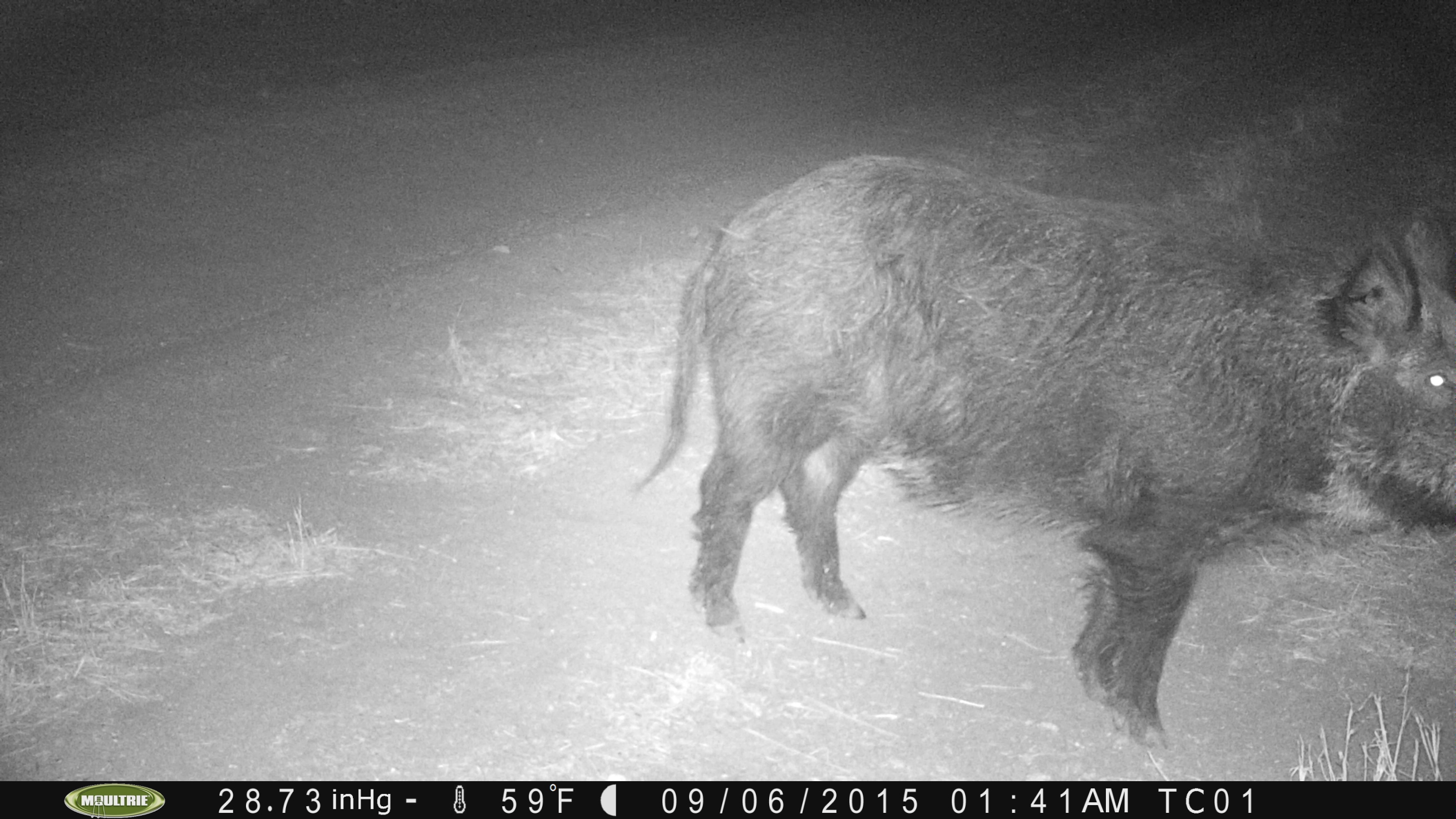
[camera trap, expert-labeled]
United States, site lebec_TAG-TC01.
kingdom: Animalia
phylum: Chordata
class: Mammalia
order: Artiodactyla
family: Suidae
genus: Sus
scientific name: Sus scrofa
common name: wild boar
Sus scrofa (wild boar).